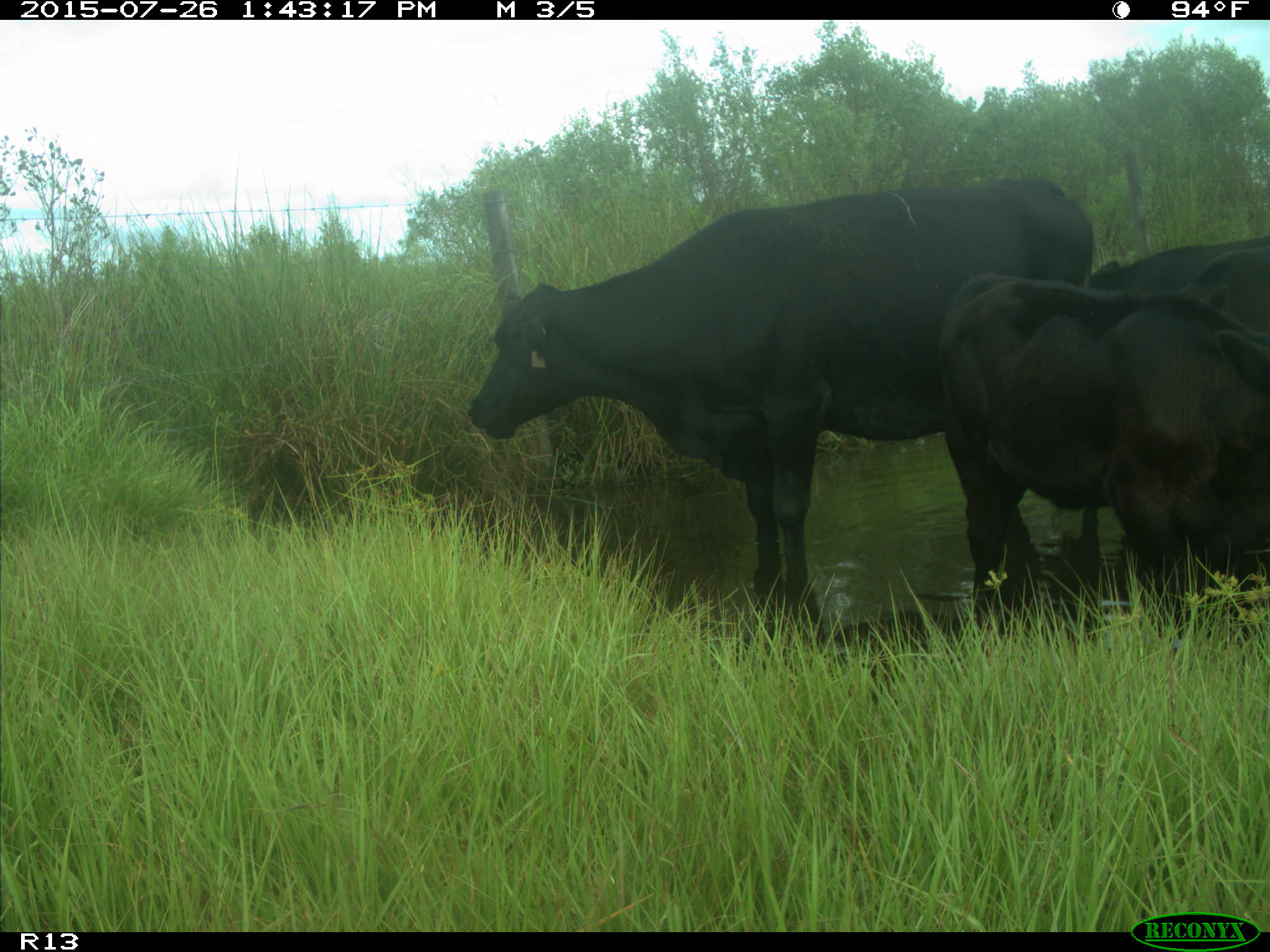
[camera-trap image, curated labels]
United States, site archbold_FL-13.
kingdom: Animalia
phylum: Chordata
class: Mammalia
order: Artiodactyla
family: Bovidae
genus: Bos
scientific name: Bos taurus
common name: domestic cow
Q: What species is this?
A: Bos taurus (domestic cow).